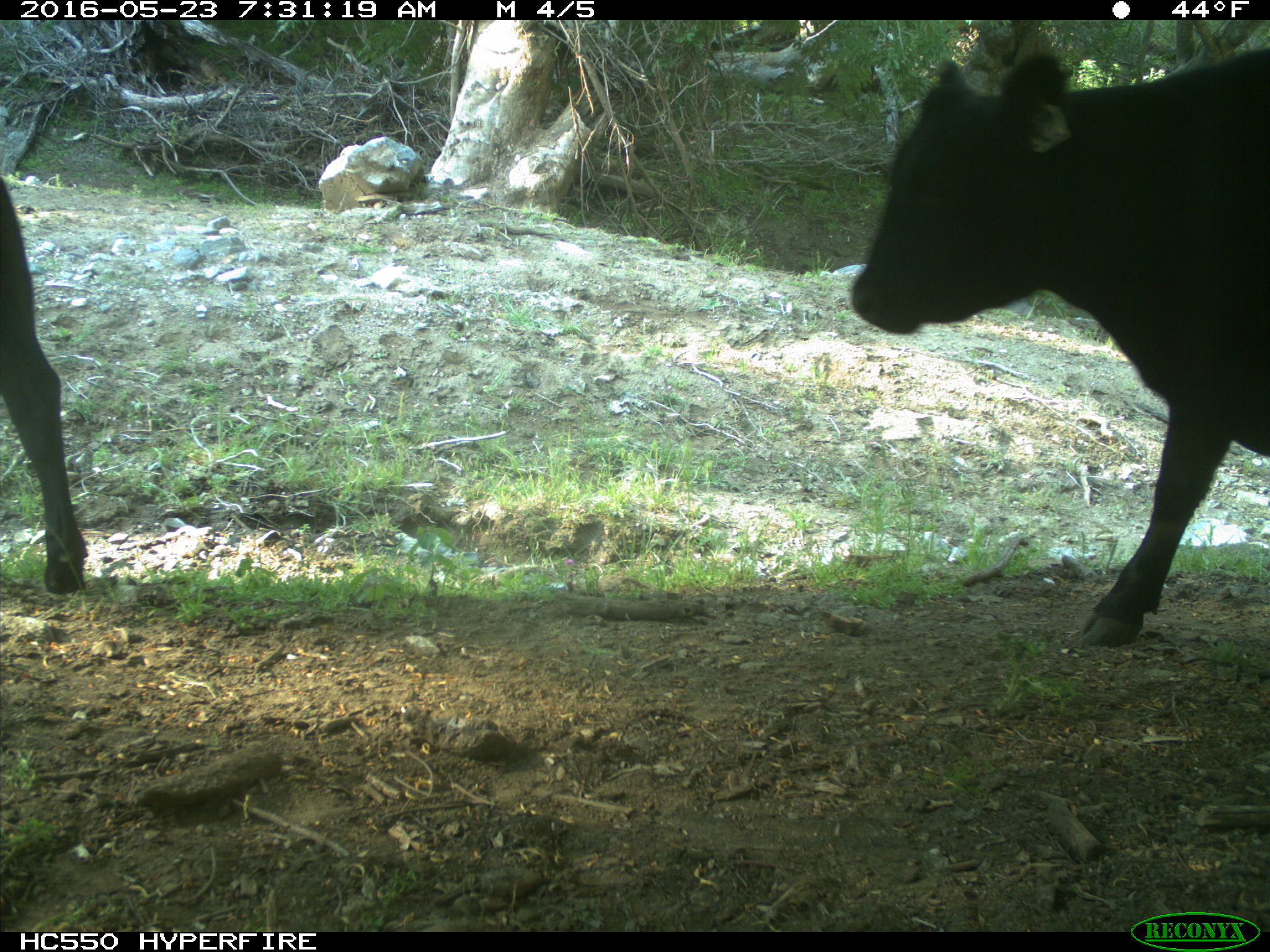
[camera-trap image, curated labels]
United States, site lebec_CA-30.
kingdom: Animalia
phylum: Chordata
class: Mammalia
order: Artiodactyla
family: Bovidae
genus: Bos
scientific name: Bos taurus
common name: domestic cow